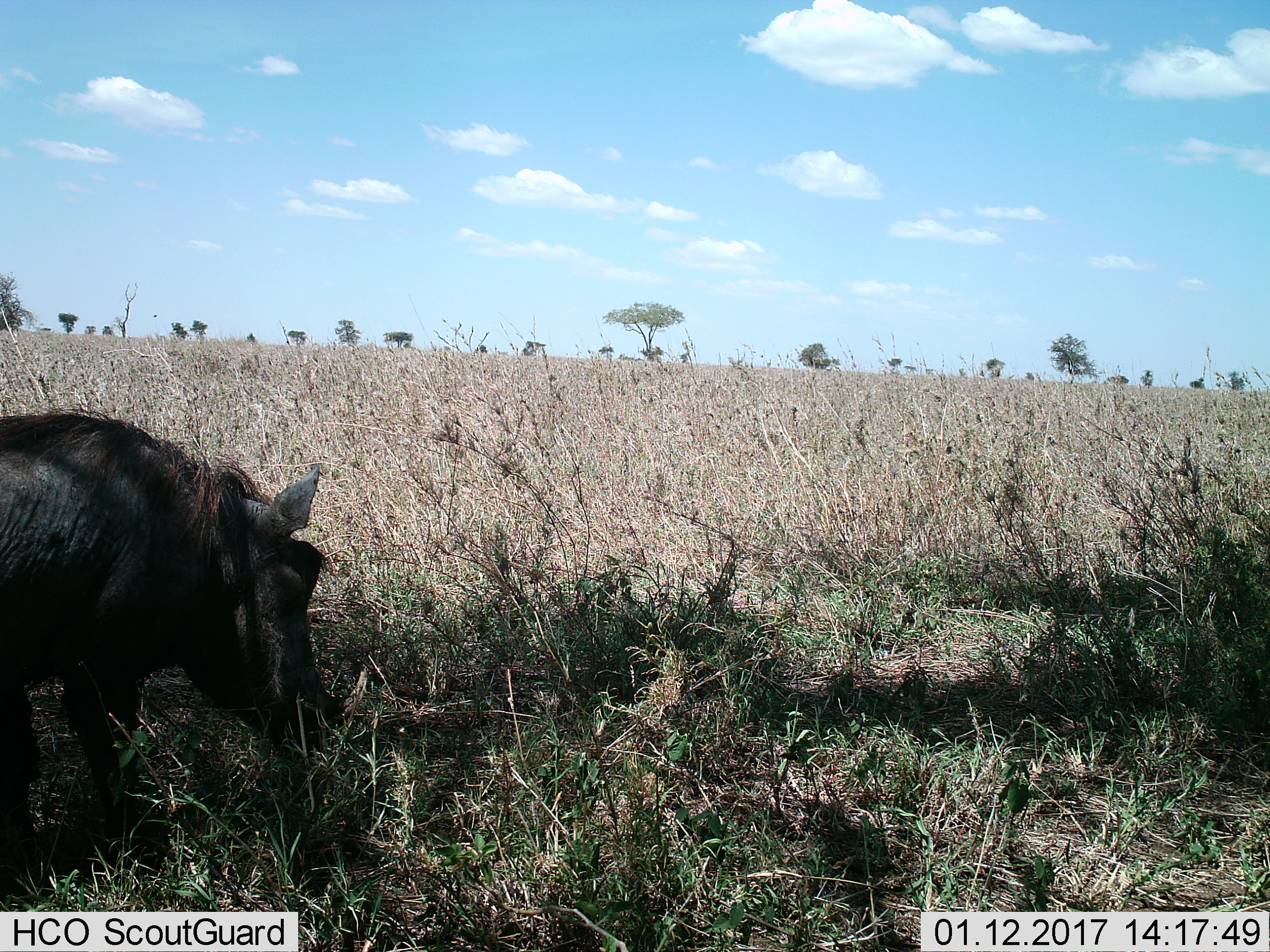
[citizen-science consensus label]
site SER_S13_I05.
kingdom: Animalia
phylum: Chordata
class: Mammalia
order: Artiodactyla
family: Suidae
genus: Phacochoerus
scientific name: Phacochoerus africanus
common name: warthog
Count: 1.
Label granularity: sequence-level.